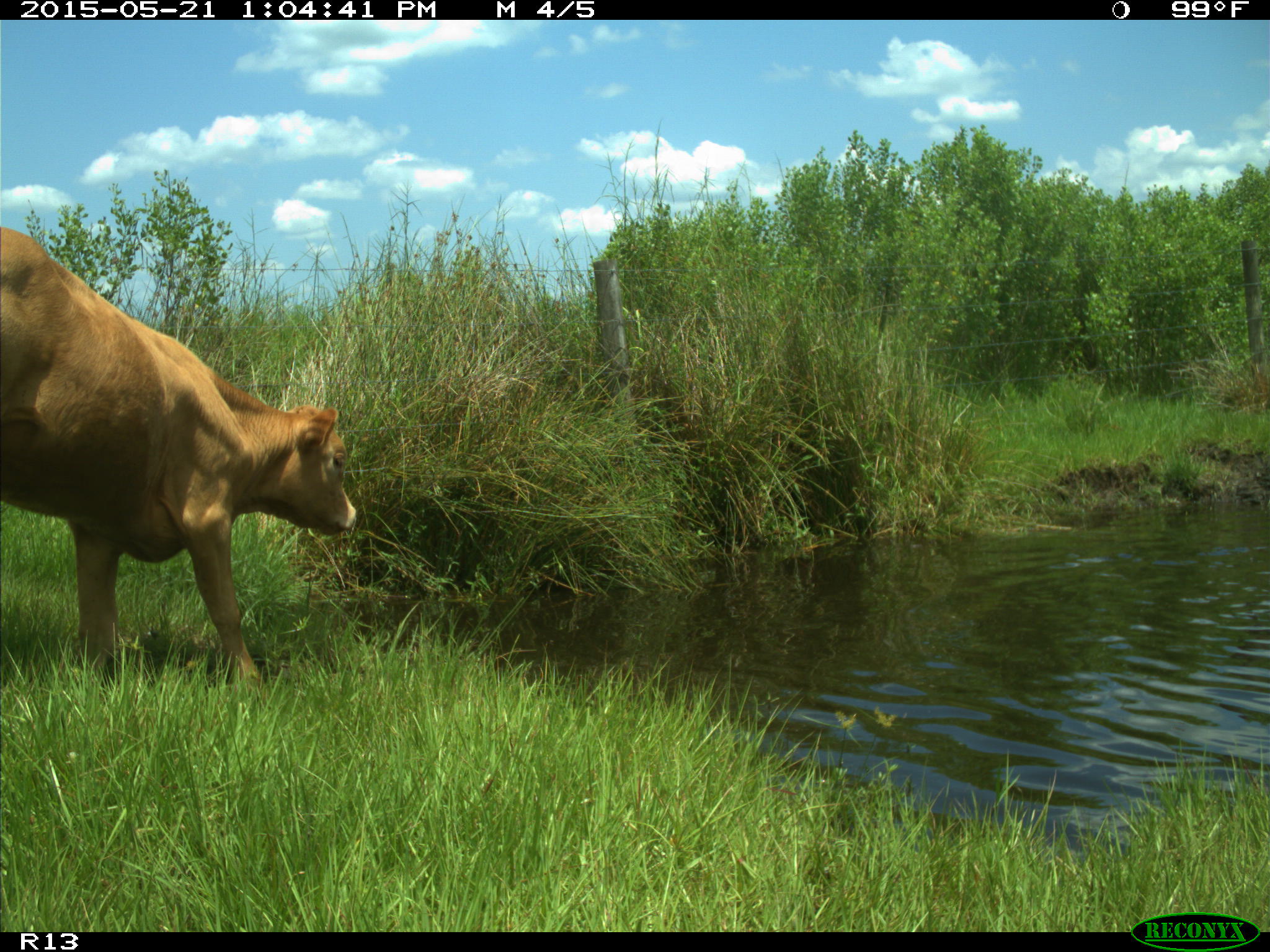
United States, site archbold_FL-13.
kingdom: Animalia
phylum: Chordata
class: Mammalia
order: Artiodactyla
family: Bovidae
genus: Bos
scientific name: Bos taurus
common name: domestic cow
Bos taurus (domestic cow).